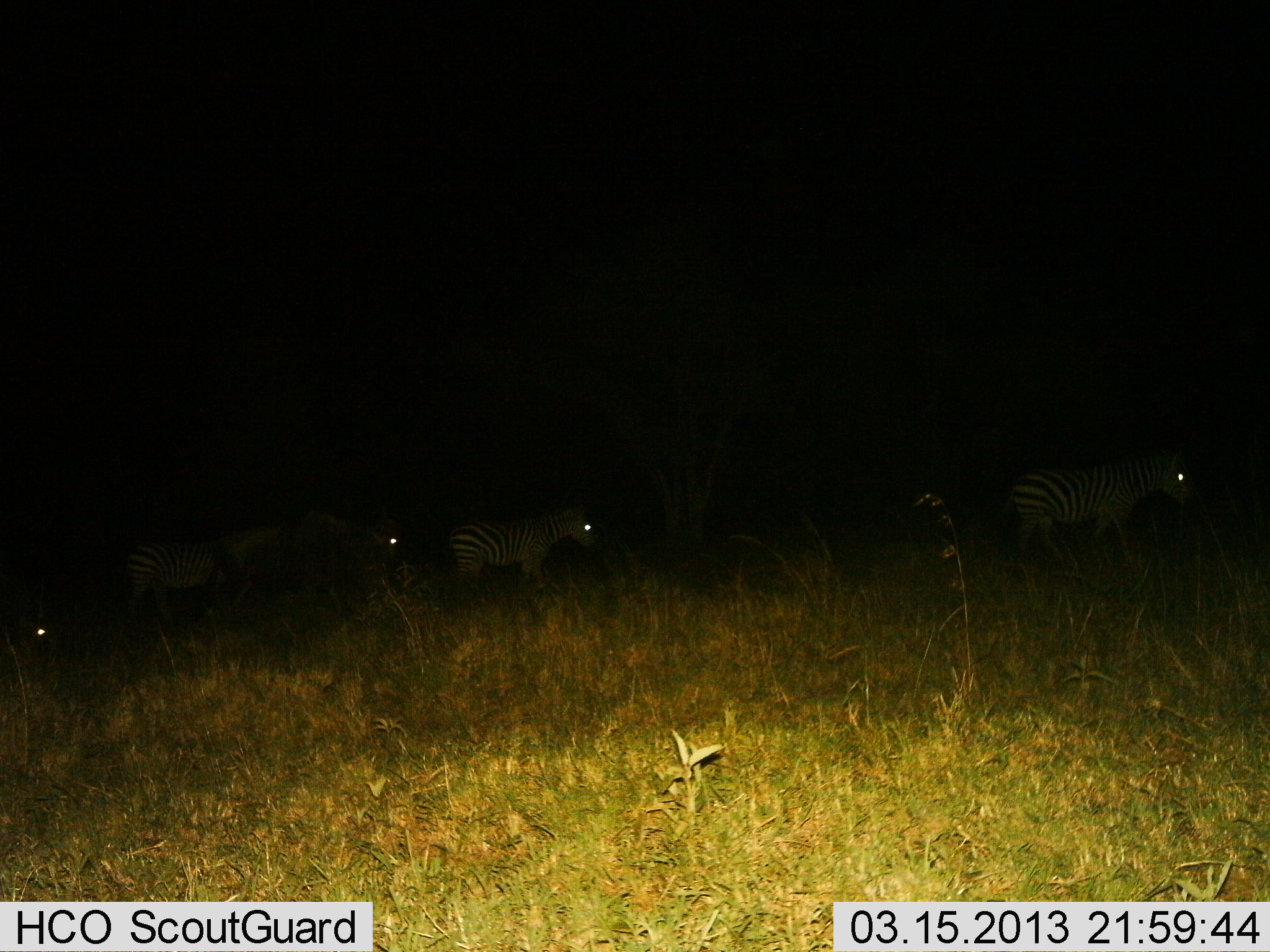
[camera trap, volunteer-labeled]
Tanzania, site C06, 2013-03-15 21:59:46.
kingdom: Animalia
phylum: Chordata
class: Mammalia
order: Perissodactyla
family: Equidae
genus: Equus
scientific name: Equus quagga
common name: plains zebra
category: zebra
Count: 4.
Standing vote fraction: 25%.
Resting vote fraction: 0%.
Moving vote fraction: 79%.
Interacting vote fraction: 0%.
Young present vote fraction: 0%.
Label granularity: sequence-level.